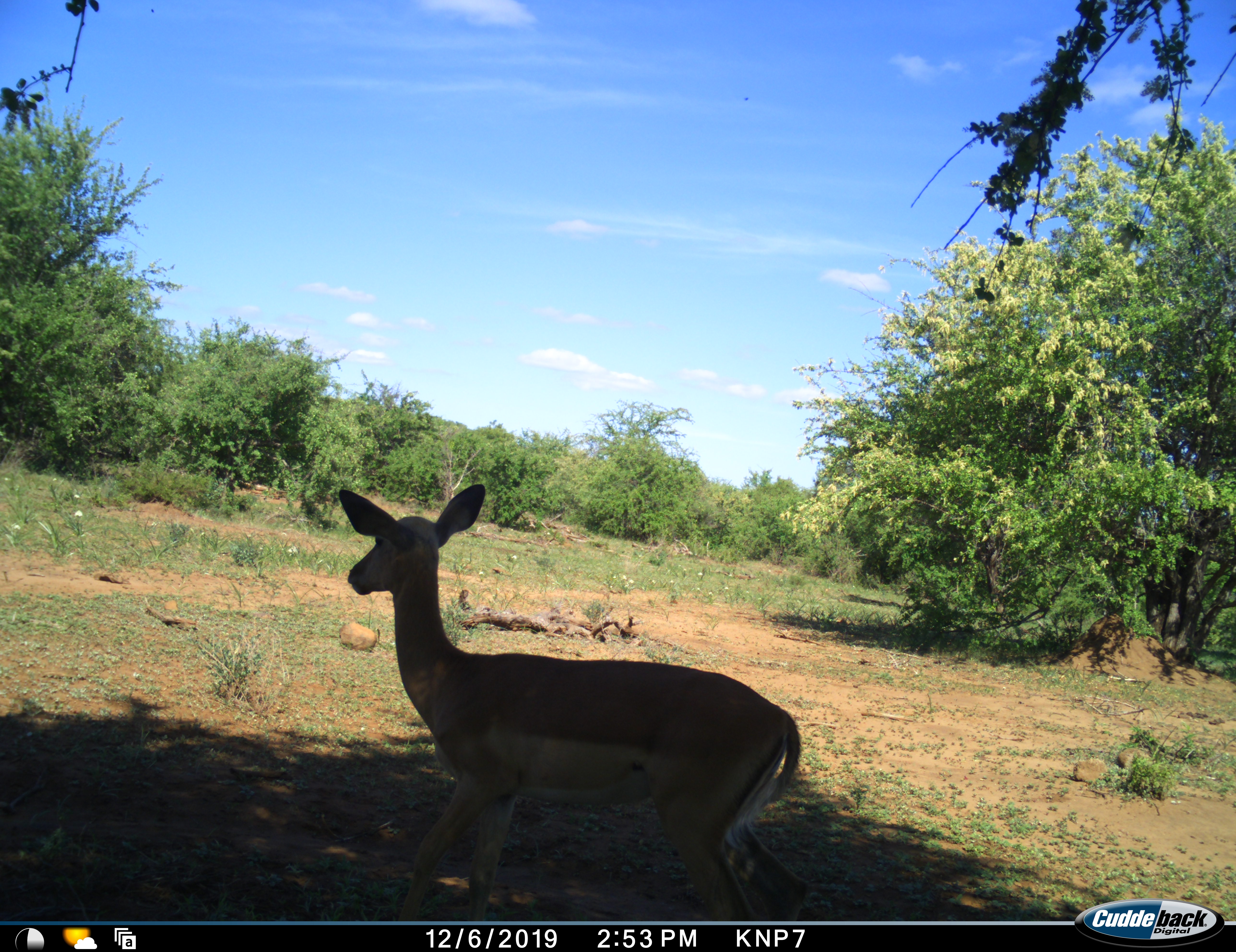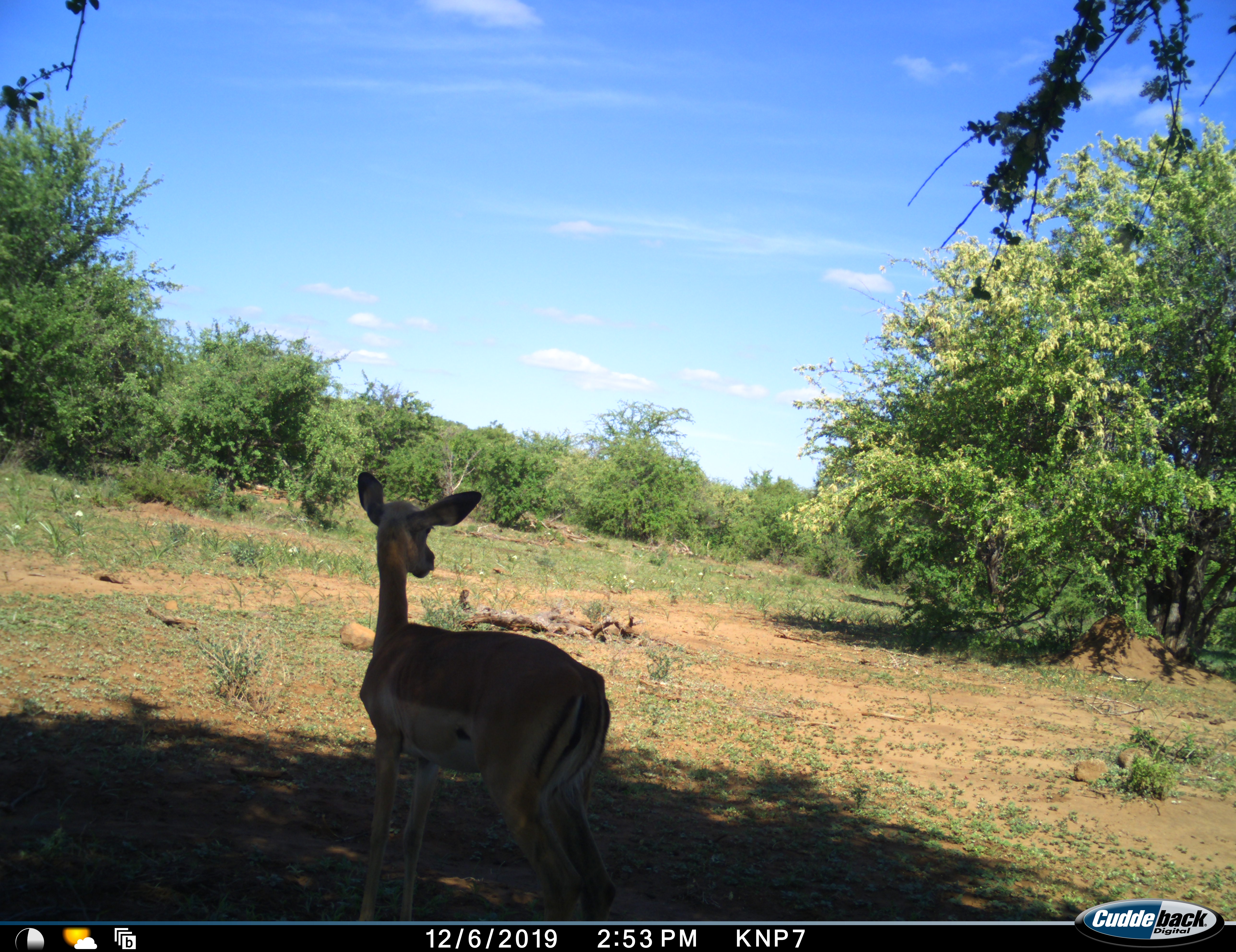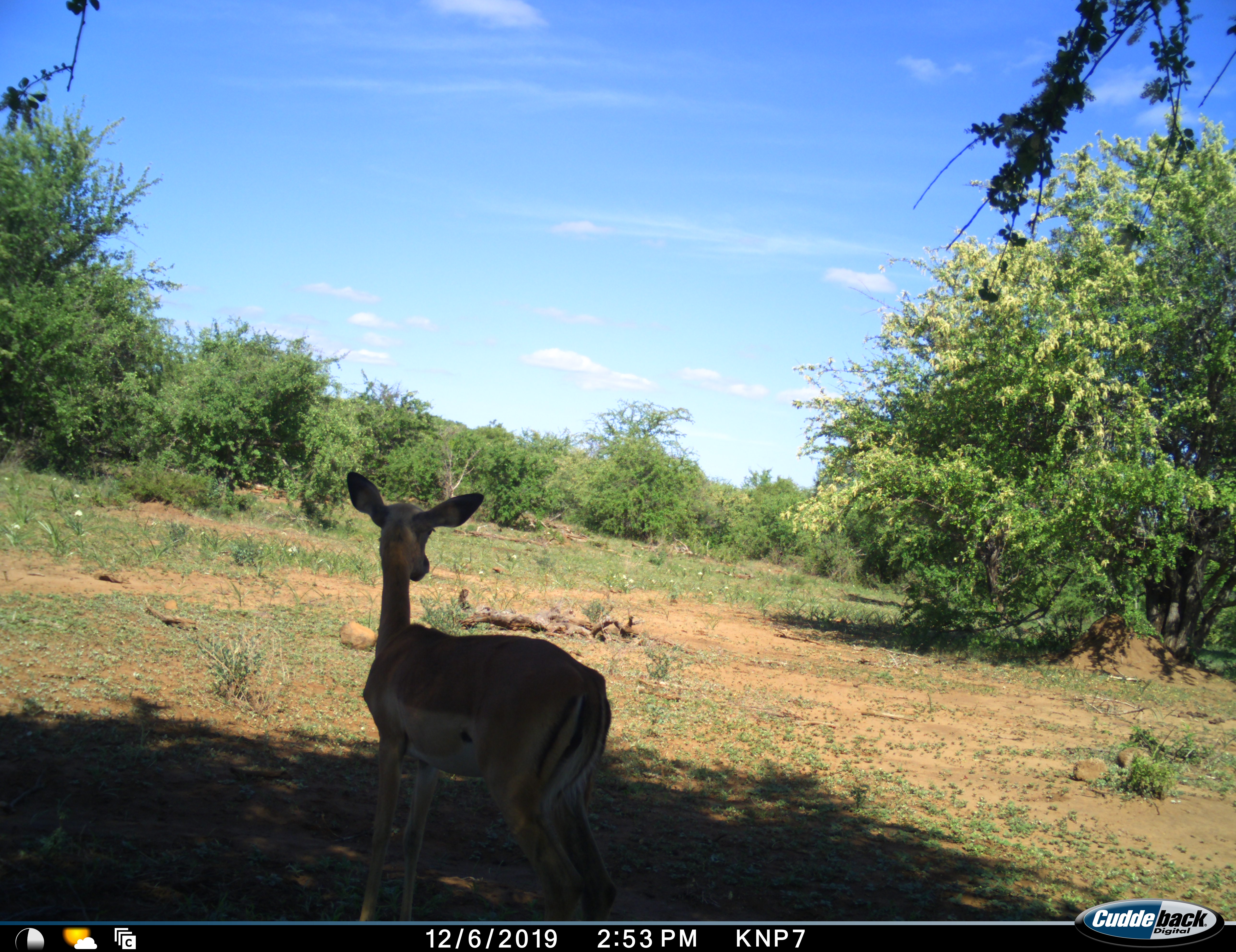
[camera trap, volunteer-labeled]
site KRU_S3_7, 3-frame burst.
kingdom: Animalia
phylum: Chordata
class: Mammalia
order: Artiodactyla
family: Bovidae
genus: Aepyceros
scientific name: Aepyceros melampus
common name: impala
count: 1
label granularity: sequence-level